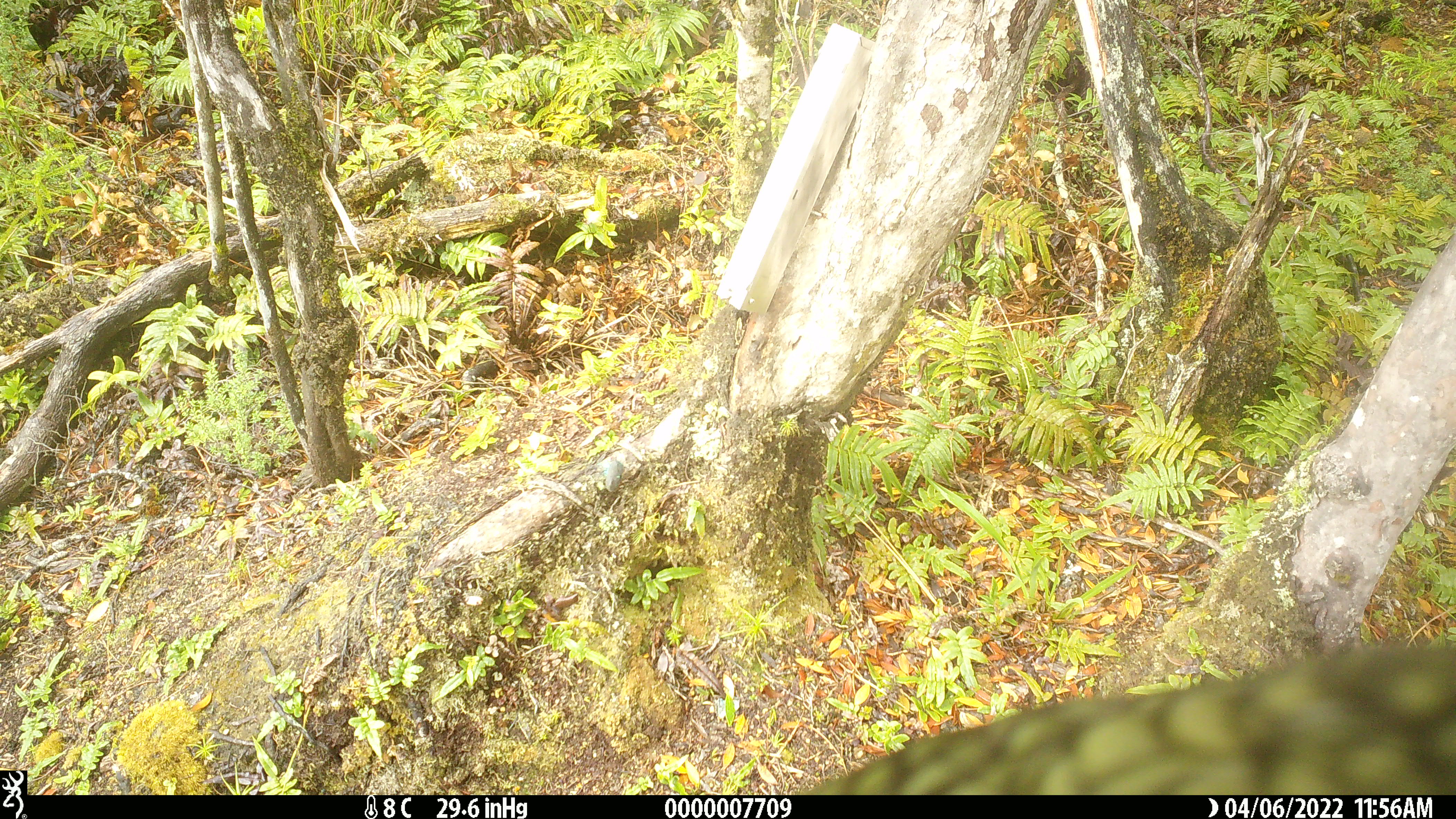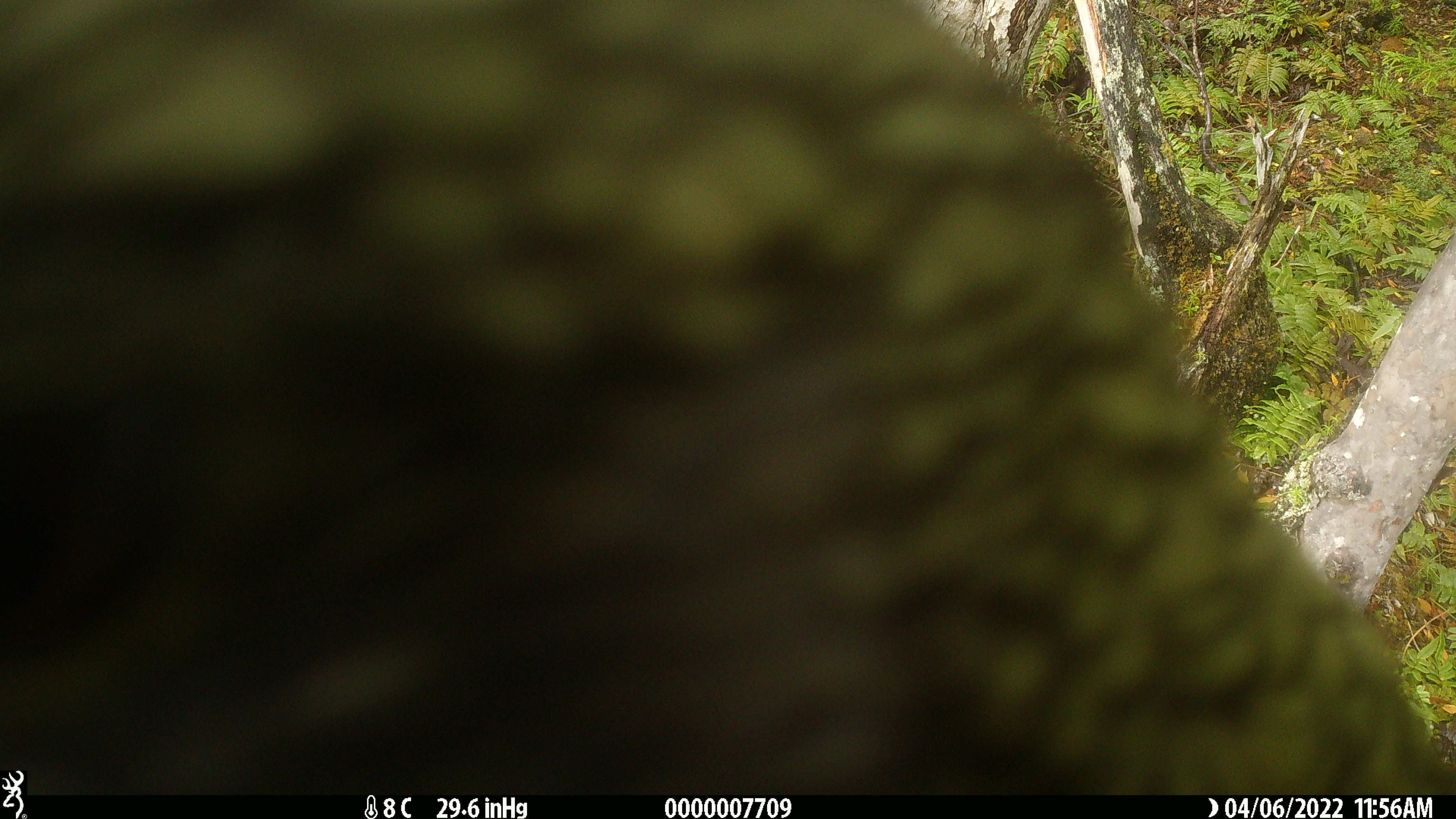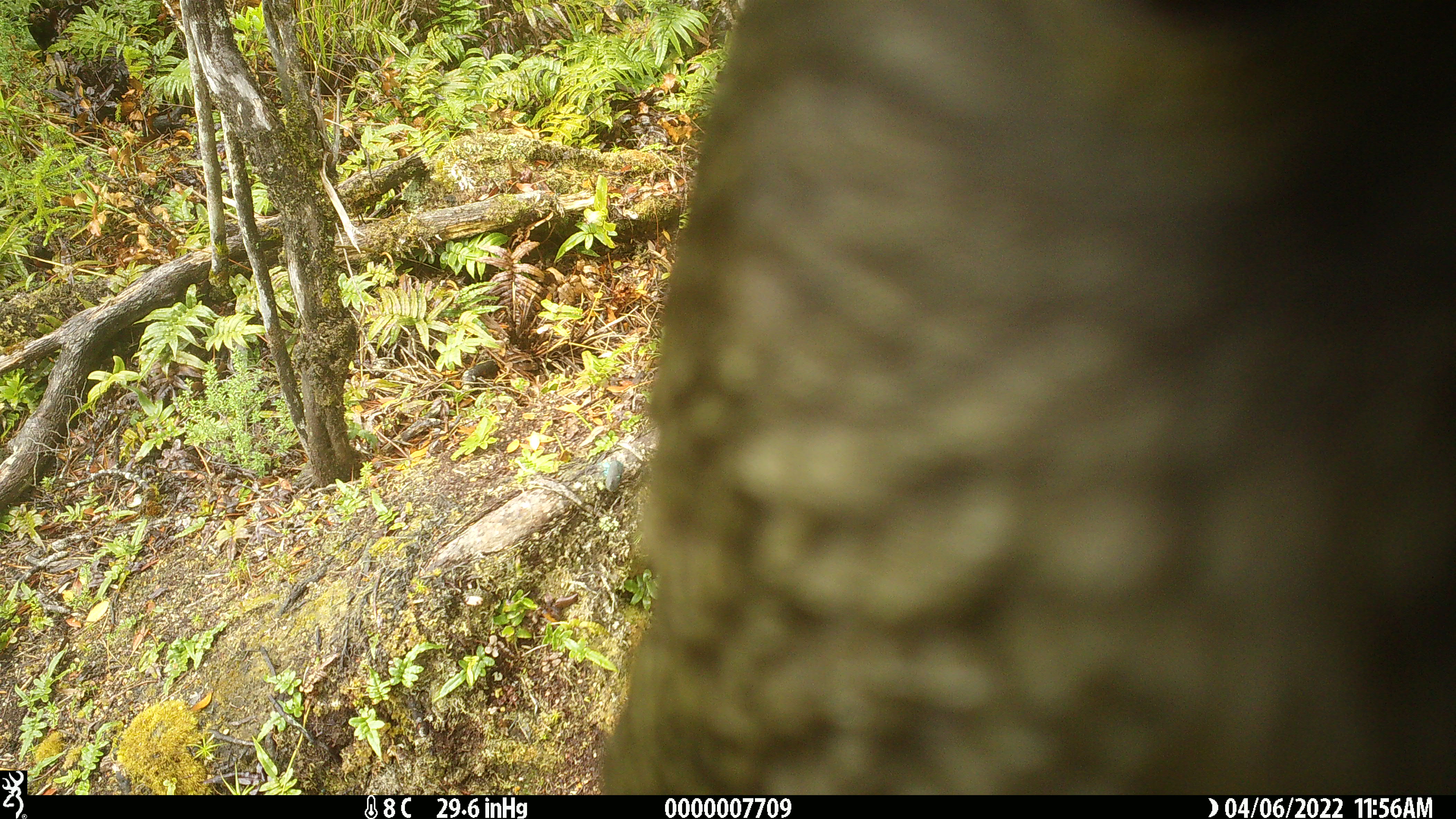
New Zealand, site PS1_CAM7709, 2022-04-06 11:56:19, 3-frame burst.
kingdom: Animalia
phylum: Chordata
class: Aves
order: Psittaciformes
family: Strigopidae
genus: Nestor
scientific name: Nestor notabilis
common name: kea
Kea (Nestor notabilis).